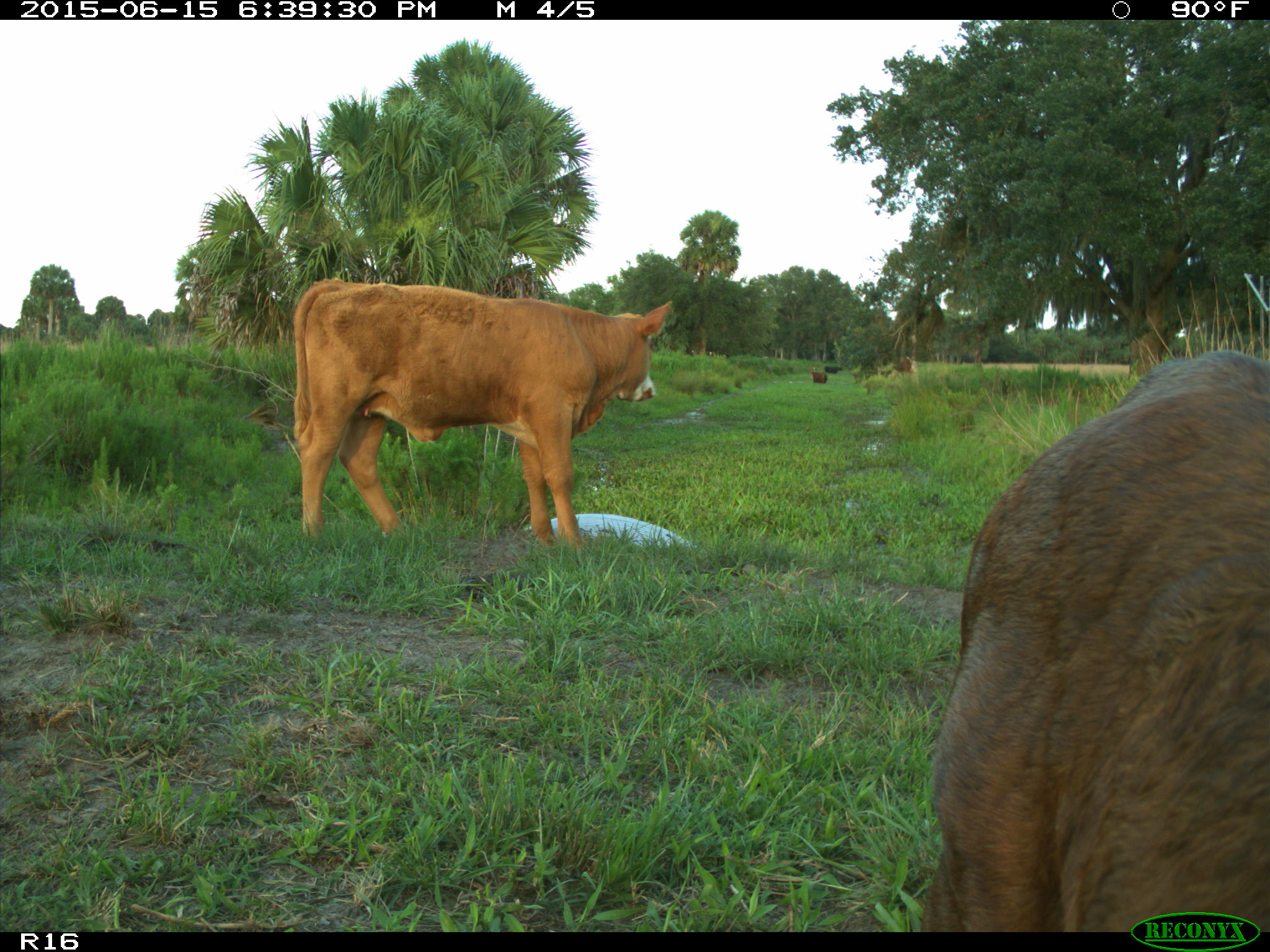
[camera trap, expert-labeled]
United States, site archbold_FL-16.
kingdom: Animalia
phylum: Chordata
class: Mammalia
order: Artiodactyla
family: Bovidae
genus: Bos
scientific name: Bos taurus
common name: domestic cow